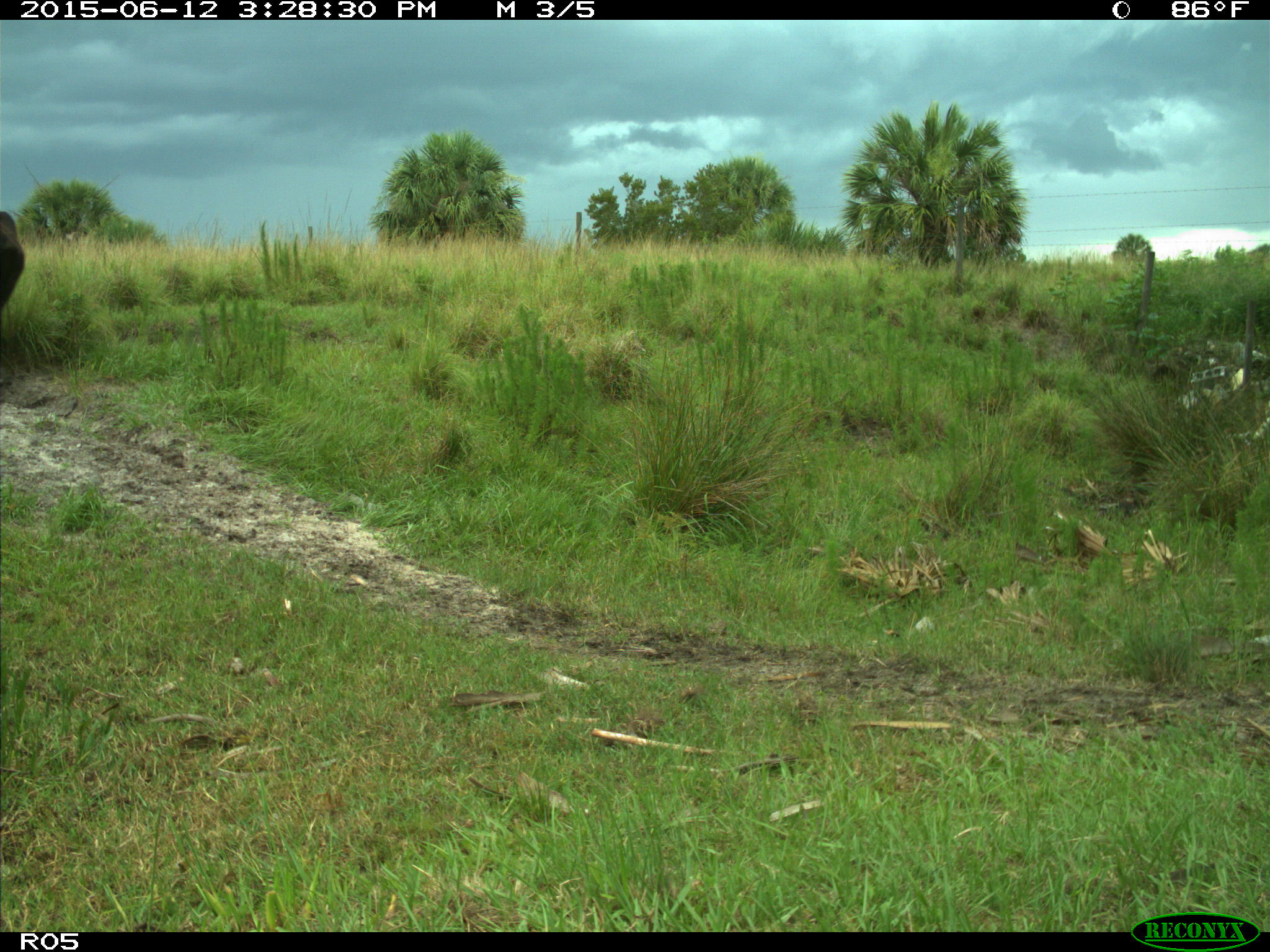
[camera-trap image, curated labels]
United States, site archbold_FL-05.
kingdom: Animalia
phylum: Chordata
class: Mammalia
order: Artiodactyla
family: Bovidae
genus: Bos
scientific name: Bos taurus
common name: domestic cow